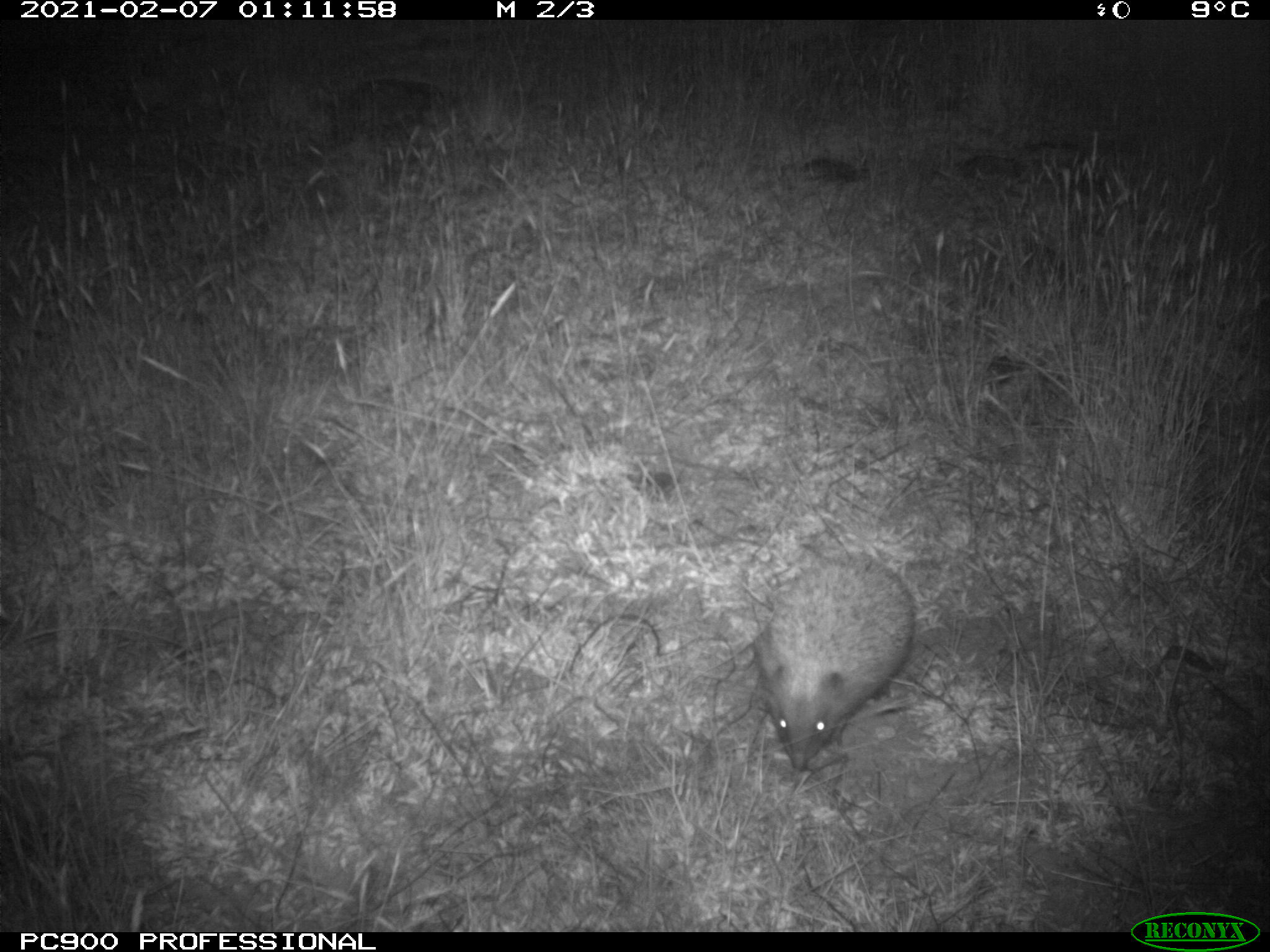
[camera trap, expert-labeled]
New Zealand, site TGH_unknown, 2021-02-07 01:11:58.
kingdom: Animalia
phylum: Chordata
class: Mammalia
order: Eulipotyphla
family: Erinaceidae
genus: Erinaceus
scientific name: Erinaceus europaeus europaeus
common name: european hedgehog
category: hedgehog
Hedgehog (european hedgehog) (Erinaceus europaeus europaeus).